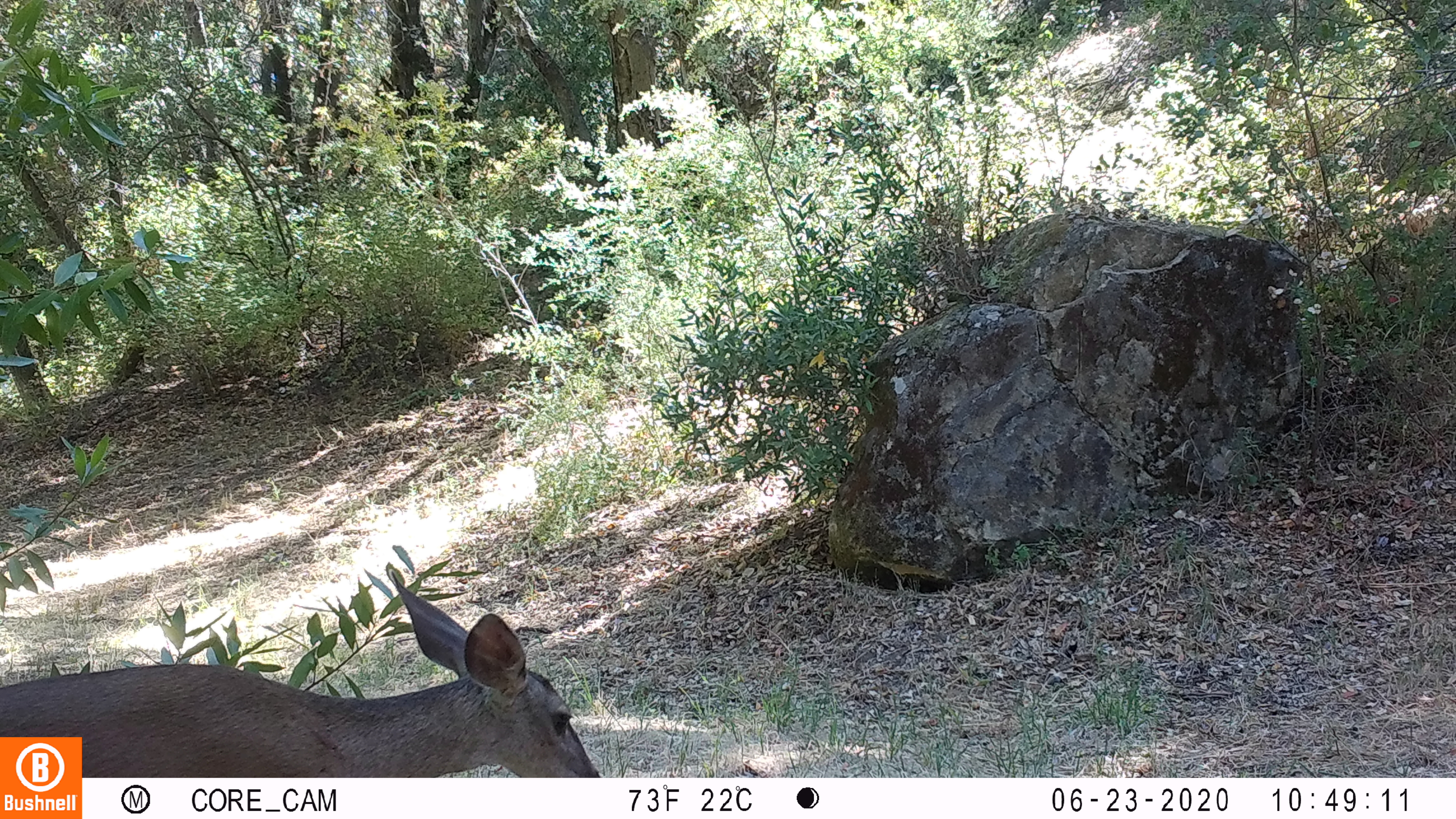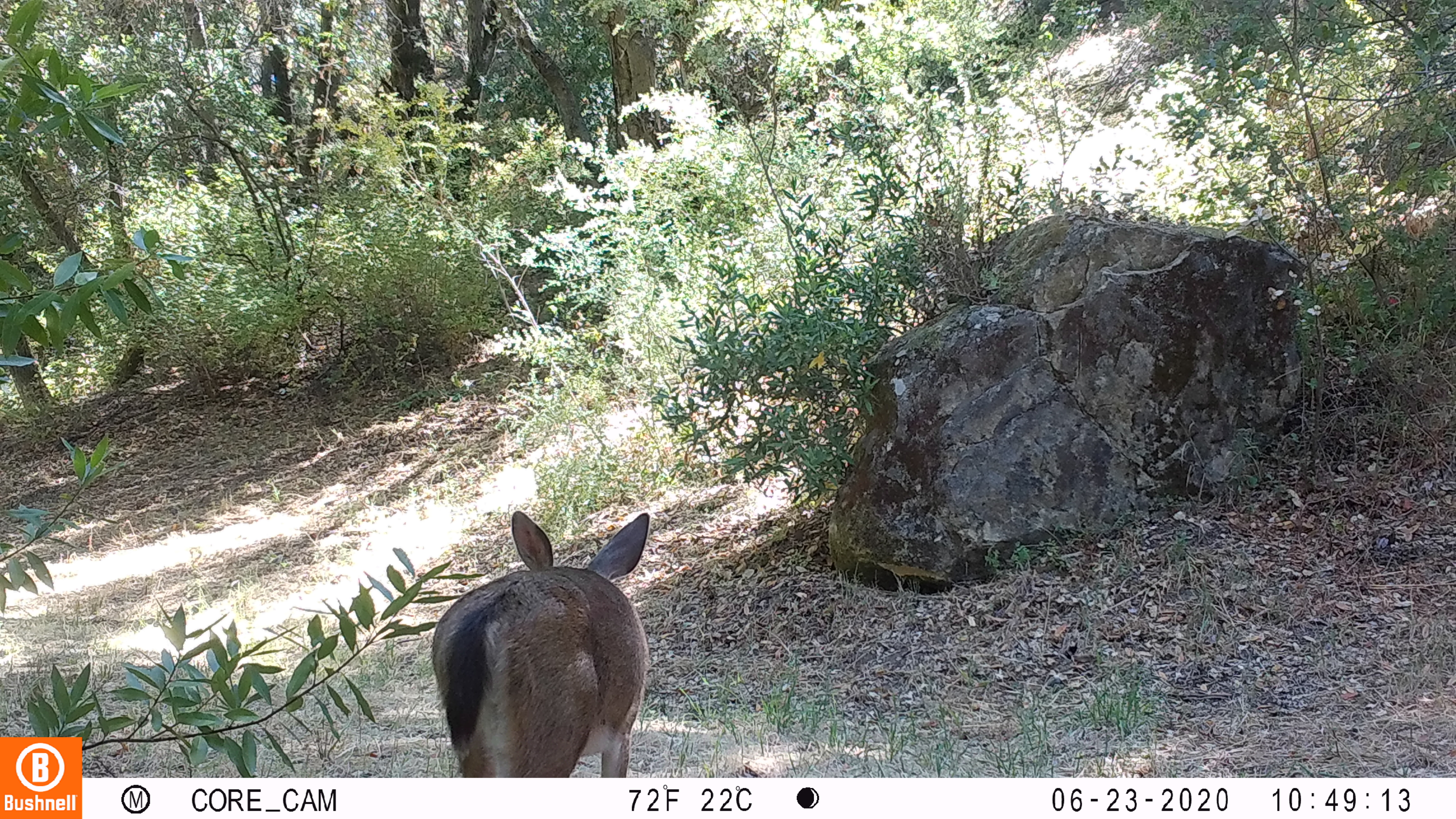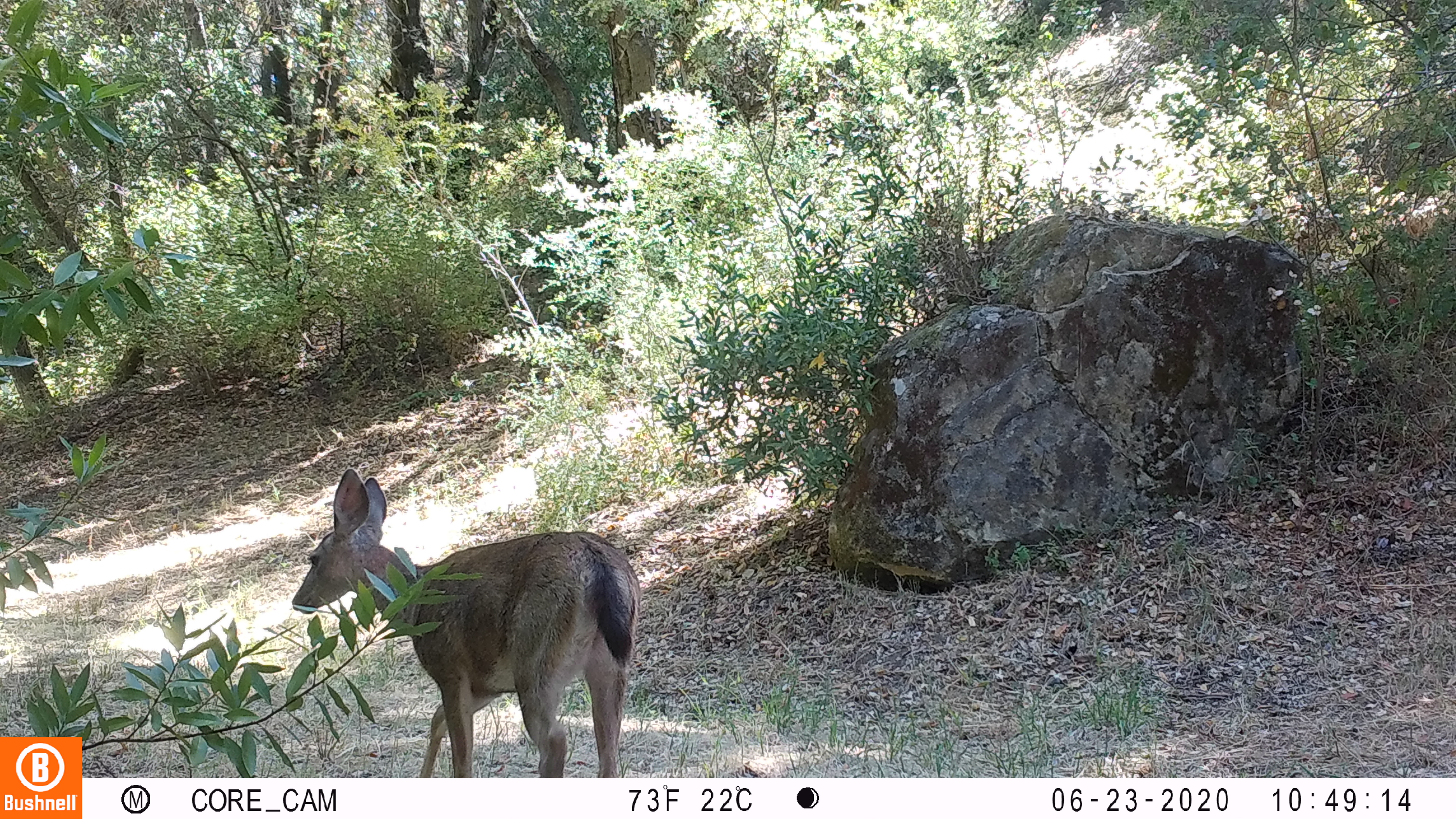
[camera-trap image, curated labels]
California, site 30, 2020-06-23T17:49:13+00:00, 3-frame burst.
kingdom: Animalia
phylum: Chordata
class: Mammalia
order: Artiodactyla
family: Cervidae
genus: Odocoileus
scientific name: Odocoileus hemionus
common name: mule deer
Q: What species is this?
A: Mule deer (Odocoileus hemionus).